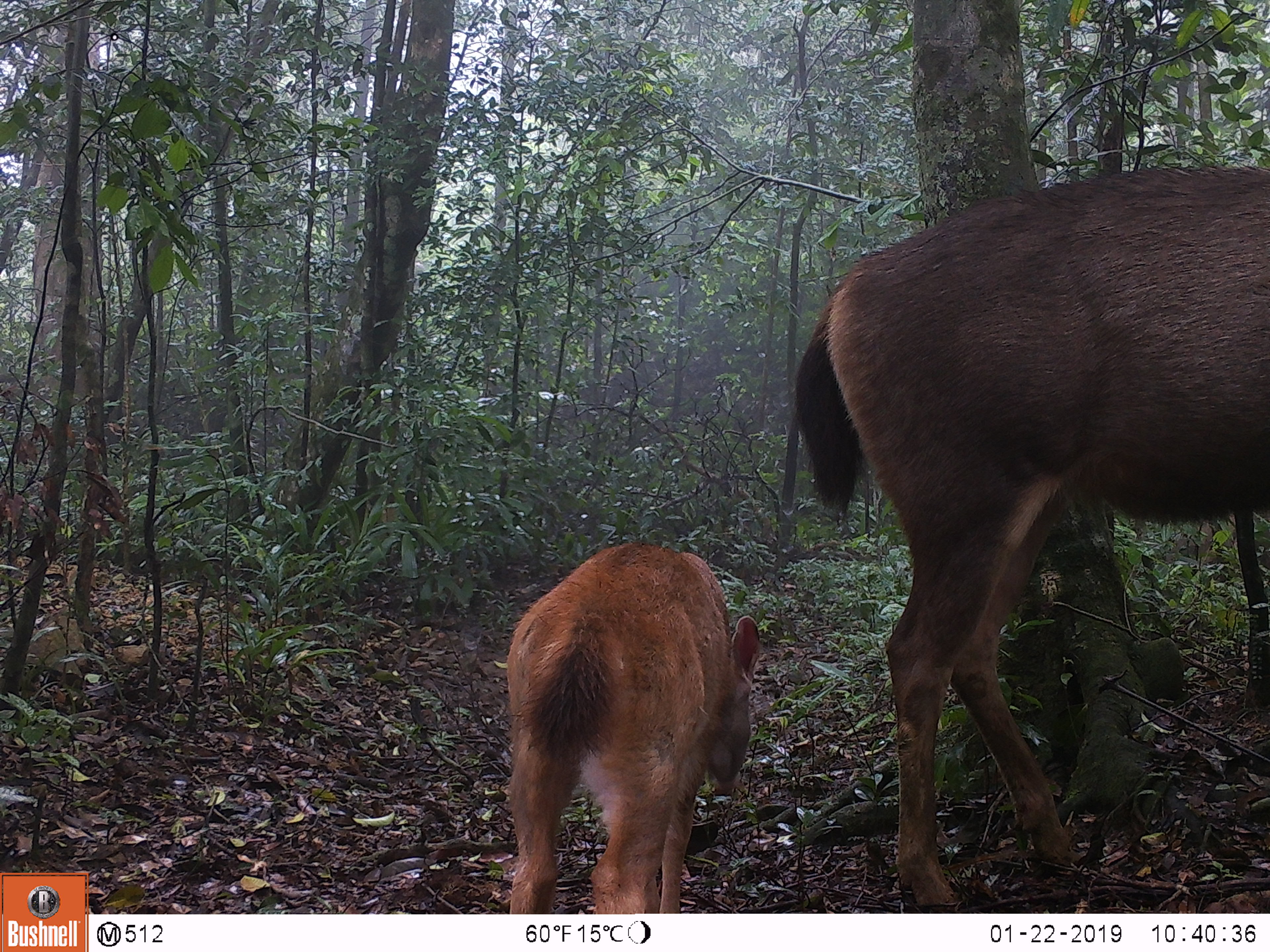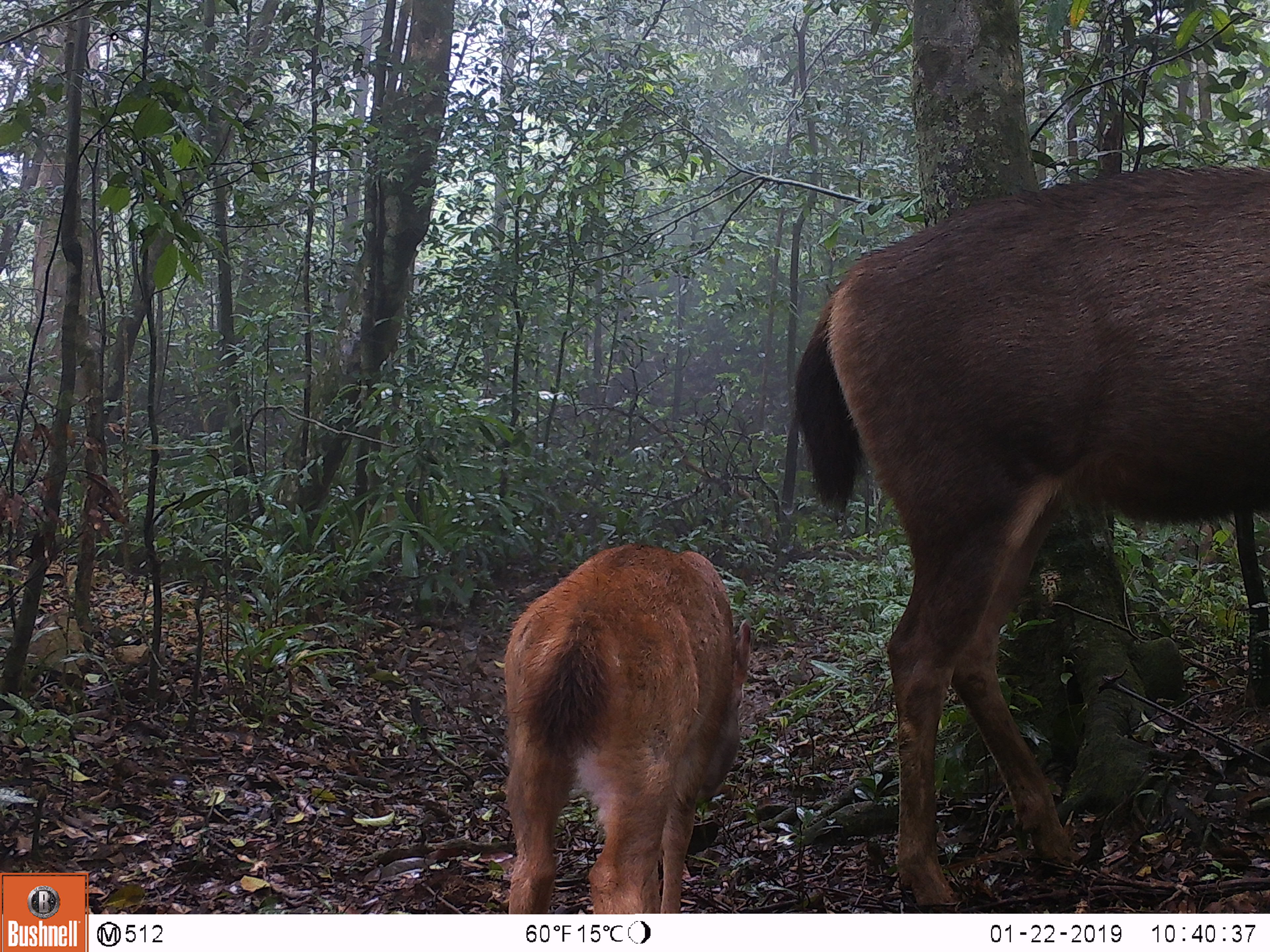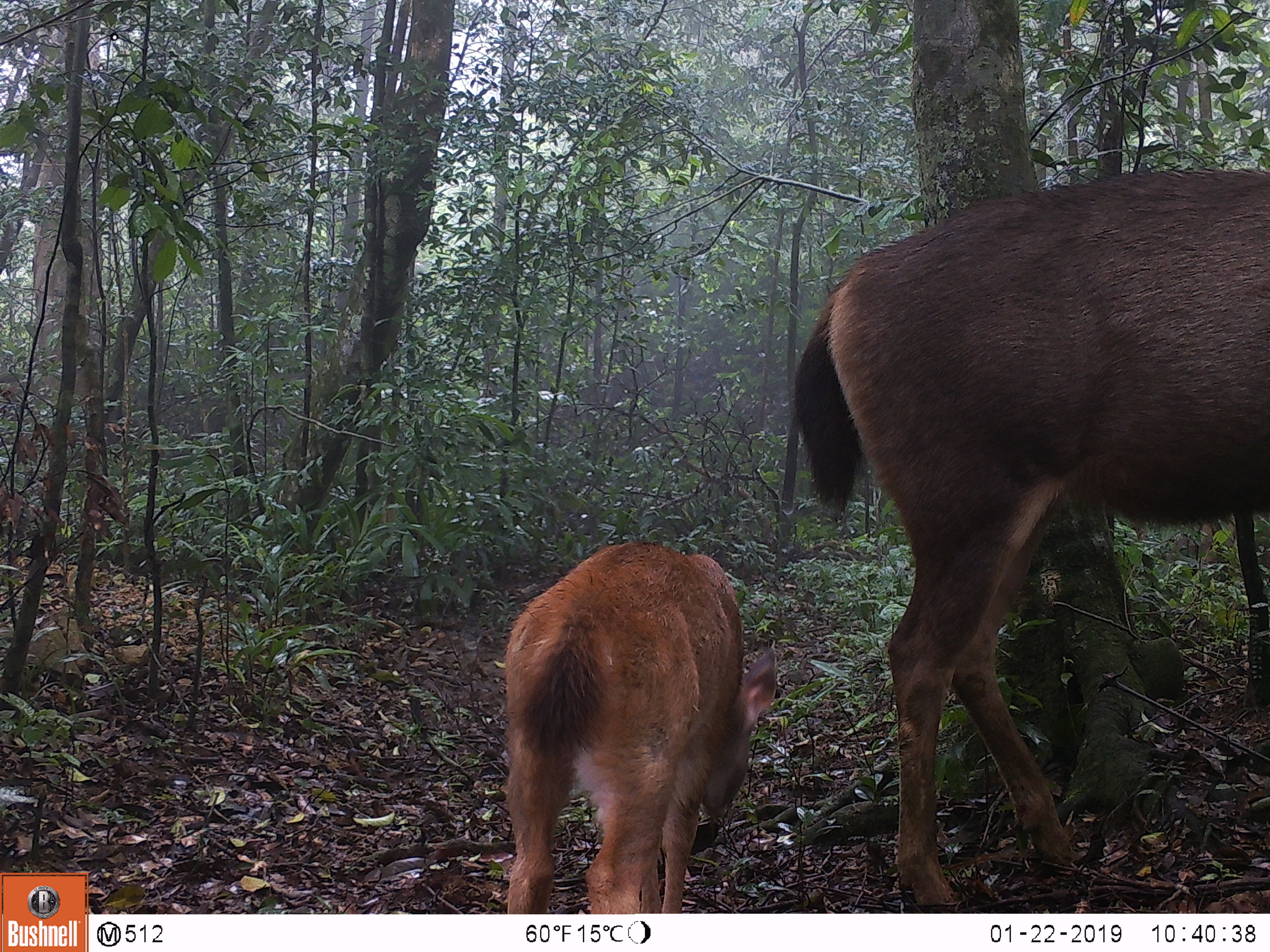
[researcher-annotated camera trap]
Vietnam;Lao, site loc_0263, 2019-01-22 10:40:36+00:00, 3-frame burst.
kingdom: Animalia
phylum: Chordata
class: Mammalia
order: Artiodactyla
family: Cervidae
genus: Rusa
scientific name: Rusa unicolor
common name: sambar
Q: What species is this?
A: Sambar (Rusa unicolor).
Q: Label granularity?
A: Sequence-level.